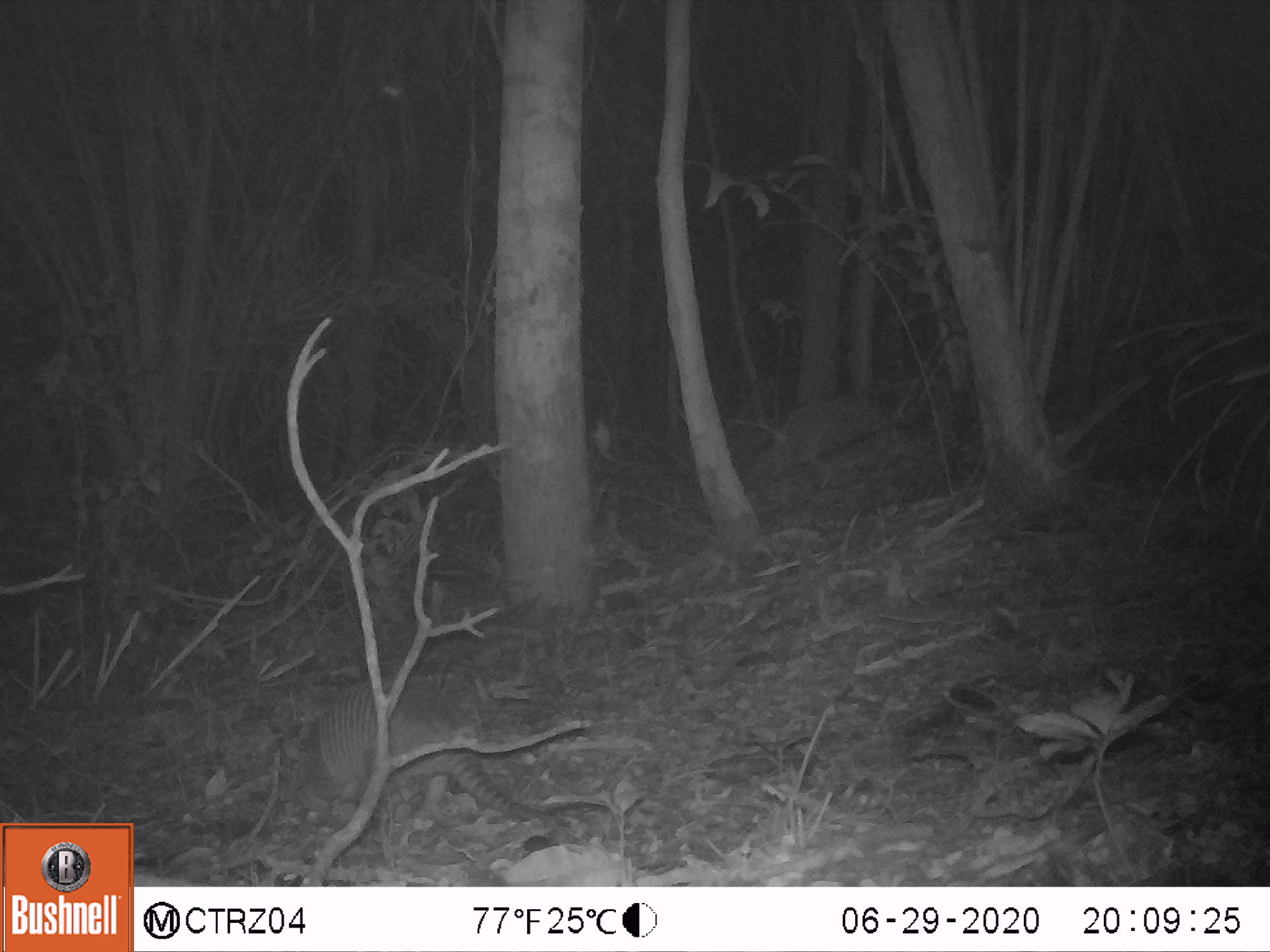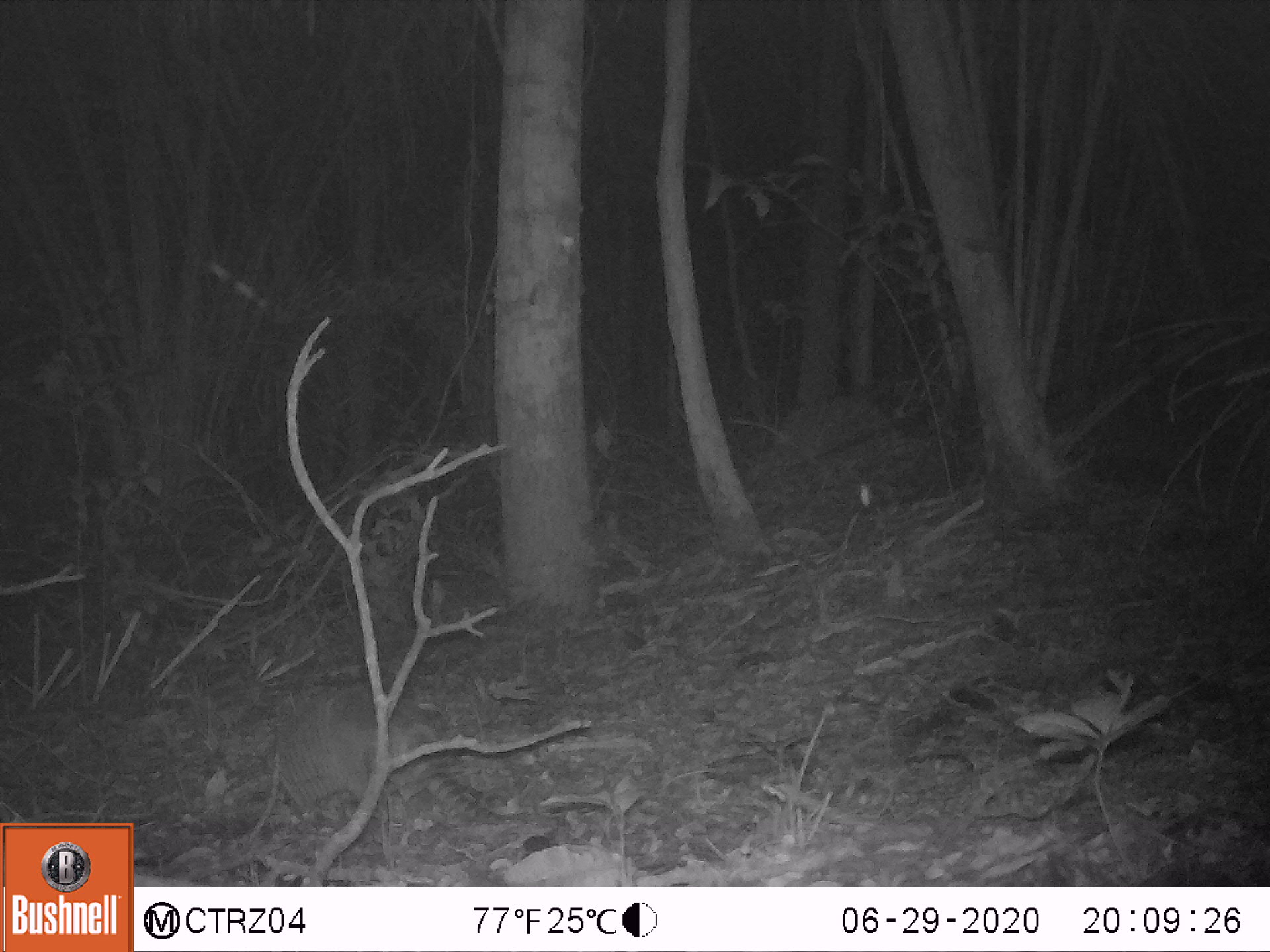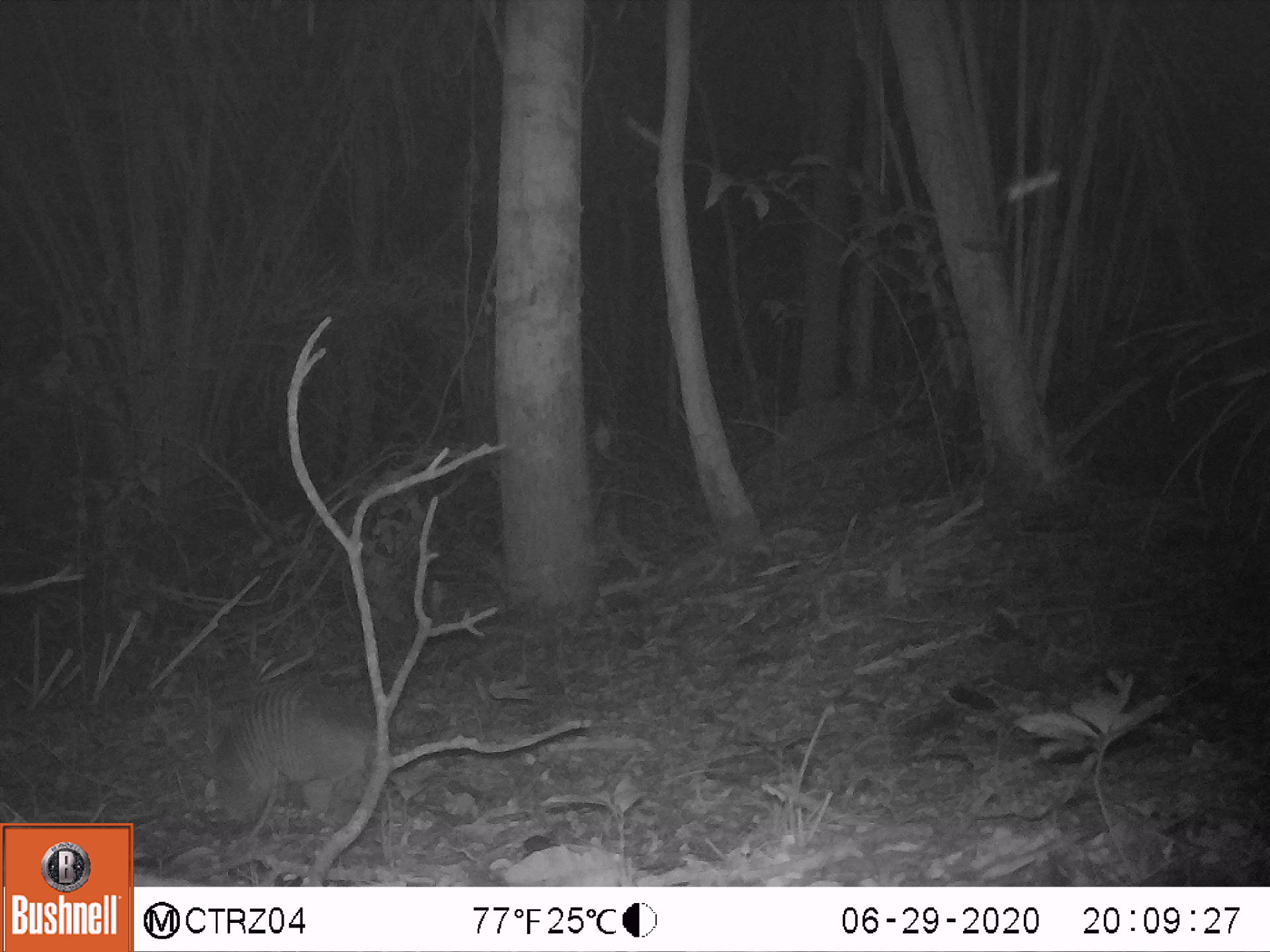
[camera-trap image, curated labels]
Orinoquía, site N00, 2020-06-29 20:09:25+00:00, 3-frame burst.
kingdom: Animalia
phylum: Chordata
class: Mammalia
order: Cingulata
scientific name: Cingulata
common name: armadillo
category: unknown armadillo